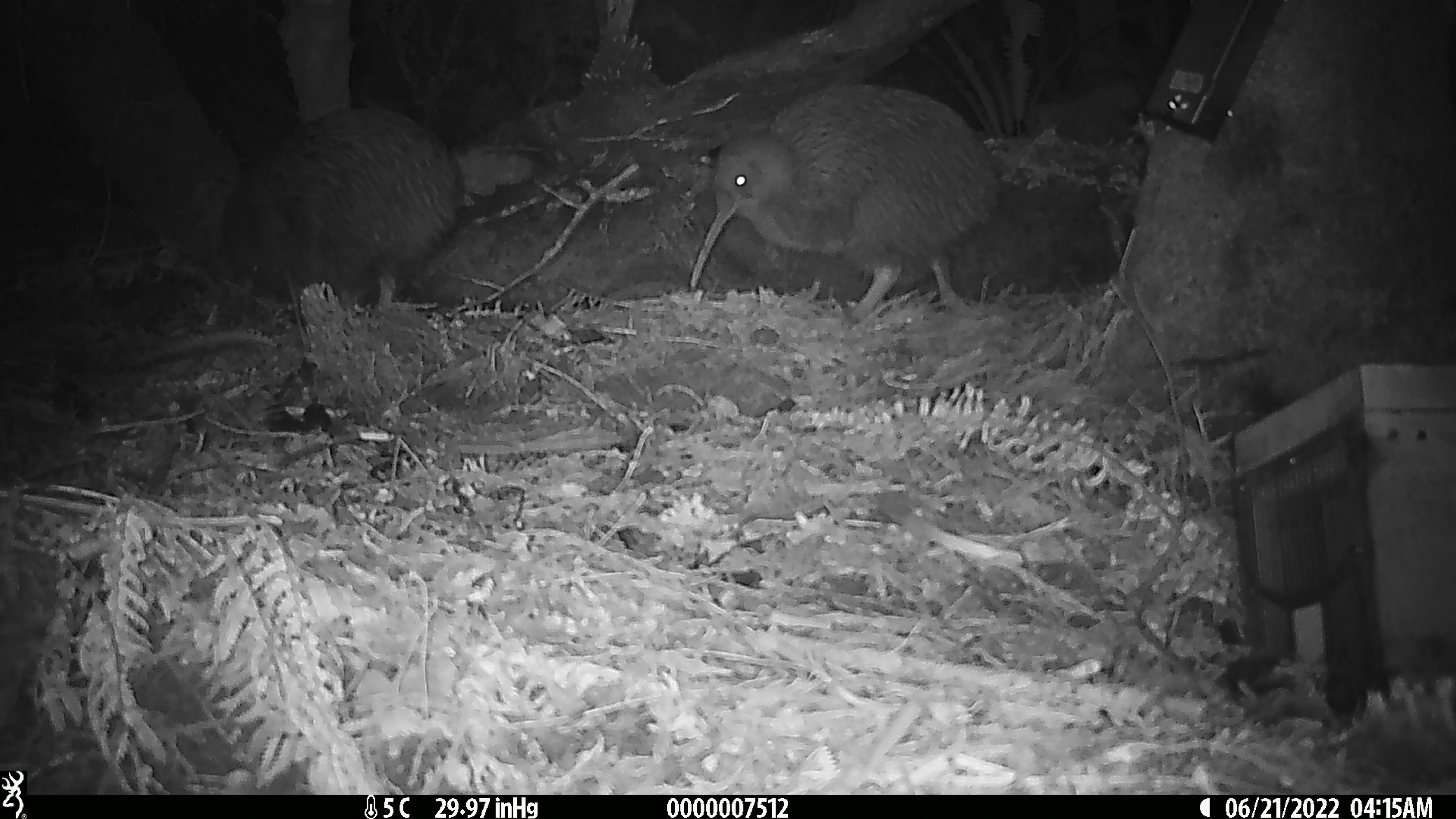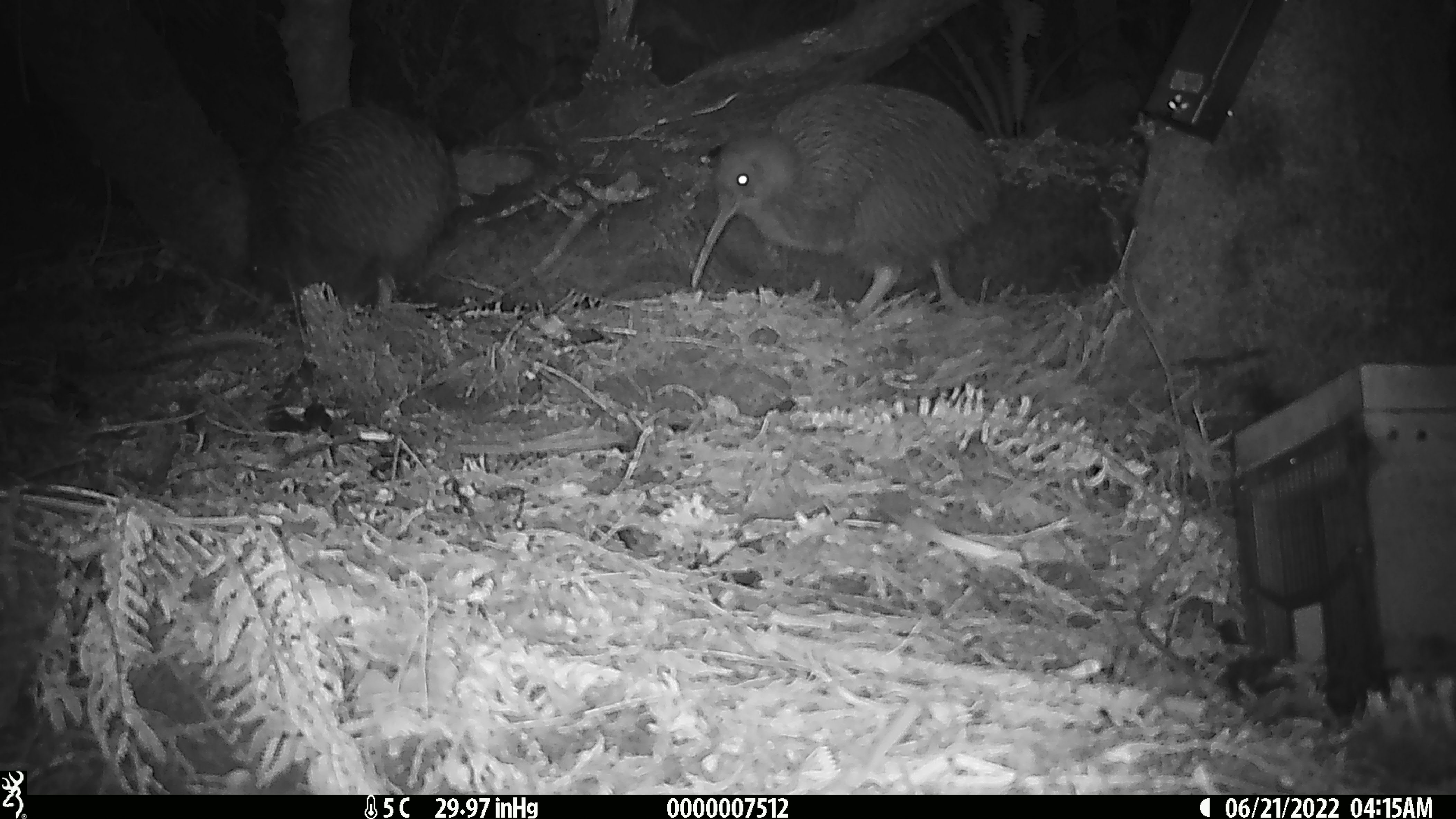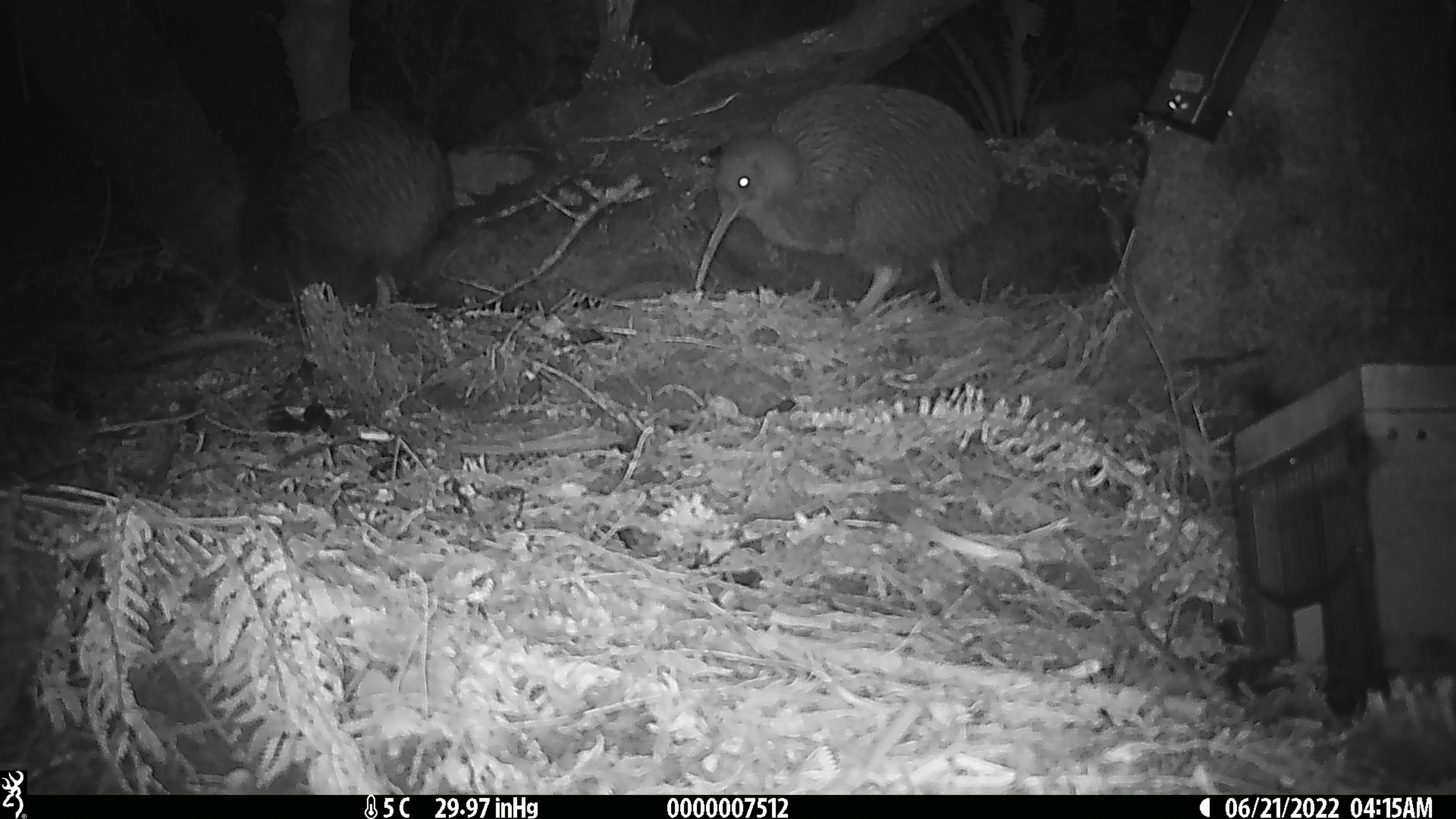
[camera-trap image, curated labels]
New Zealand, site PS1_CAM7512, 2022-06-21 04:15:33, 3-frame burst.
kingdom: Animalia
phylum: Chordata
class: Aves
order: Apterygiformes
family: Apterygidae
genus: Apteryx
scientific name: Apteryx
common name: kiwi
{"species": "kiwi (Apteryx)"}